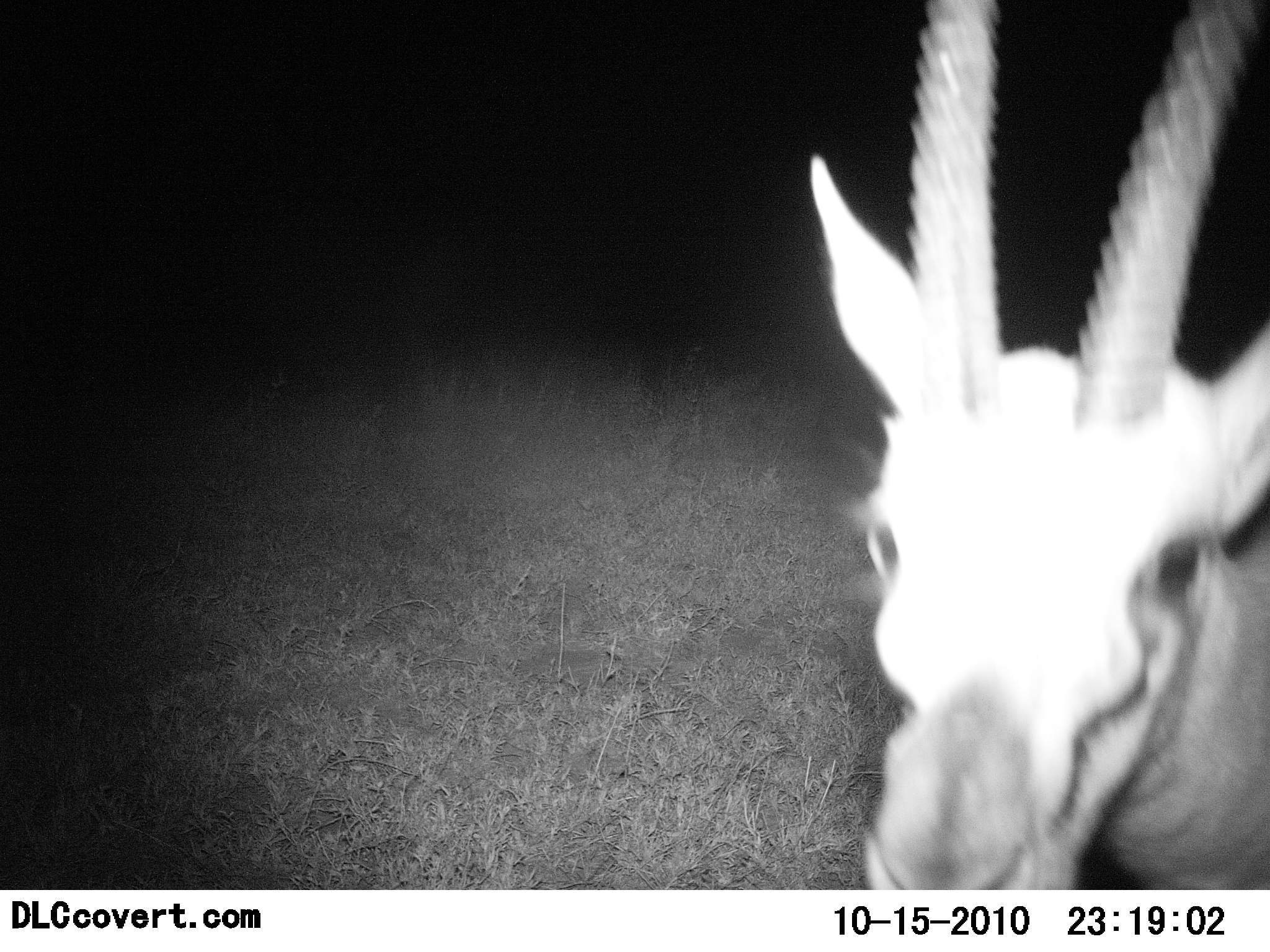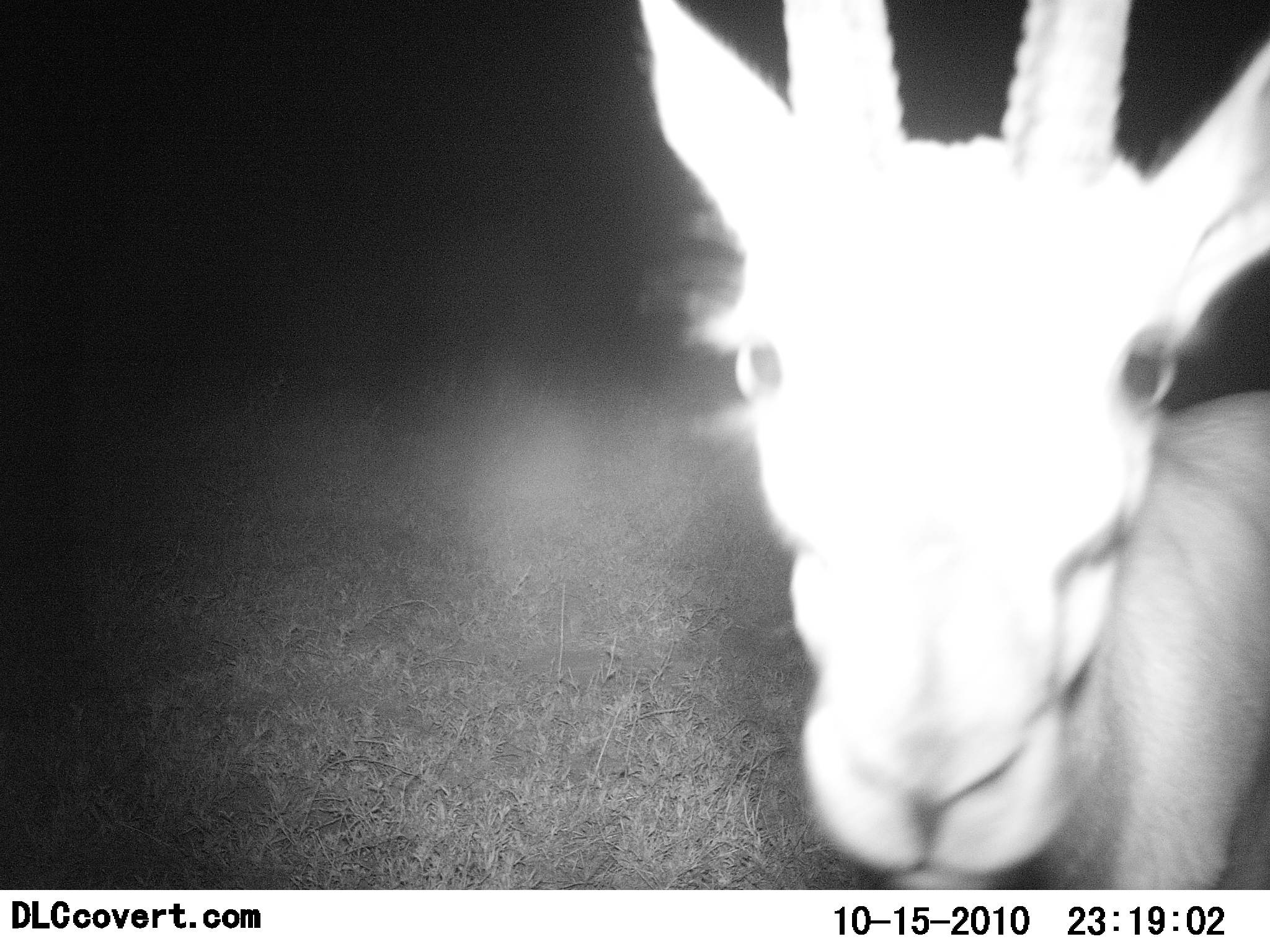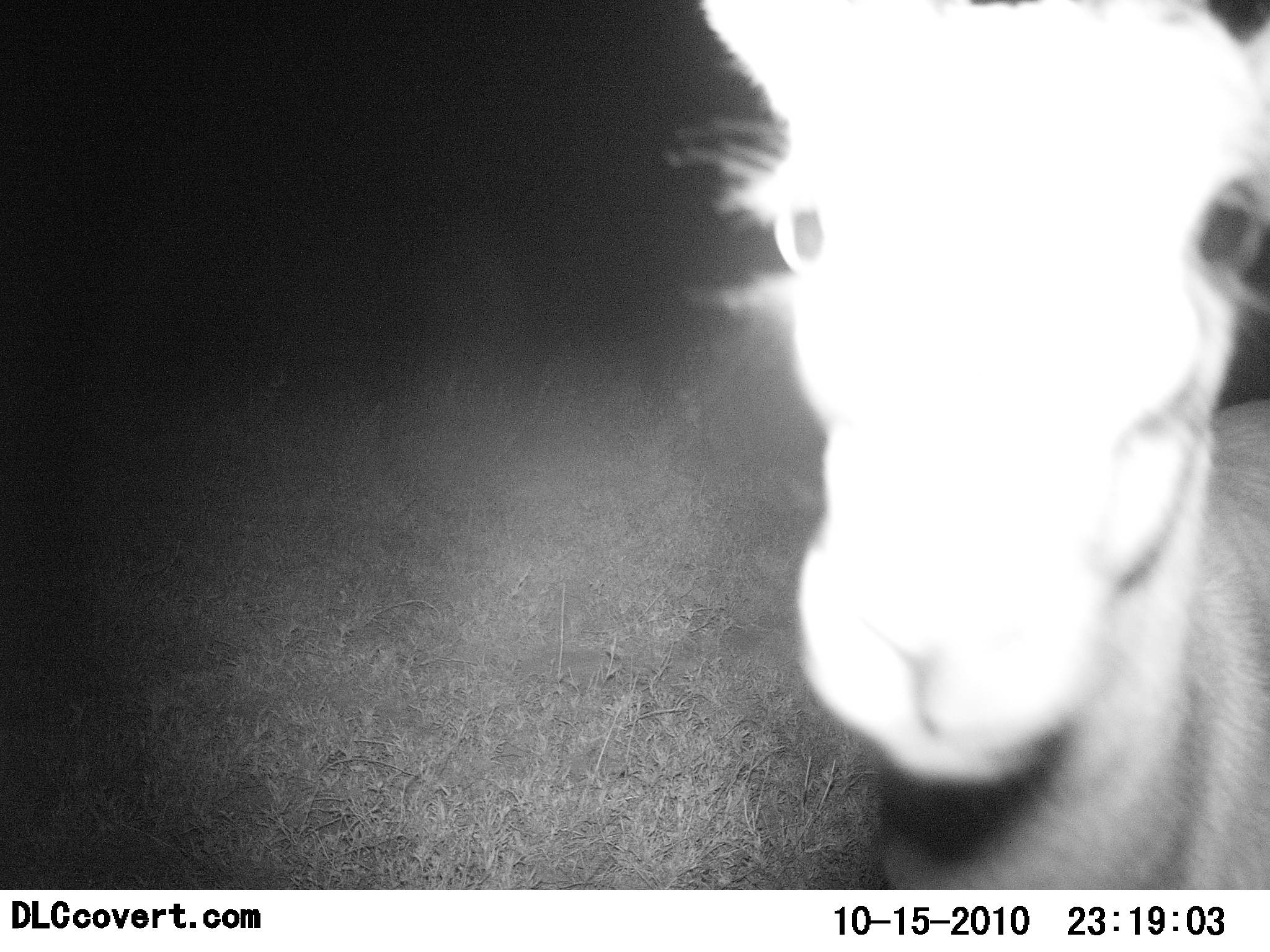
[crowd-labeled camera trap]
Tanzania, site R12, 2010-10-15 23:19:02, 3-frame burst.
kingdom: Animalia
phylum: Chordata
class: Mammalia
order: Artiodactyla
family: Bovidae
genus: Nanger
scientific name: Nanger granti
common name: grant's gazelle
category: gazellegrants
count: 1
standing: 55%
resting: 0%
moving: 18%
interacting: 36%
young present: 0%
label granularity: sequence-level